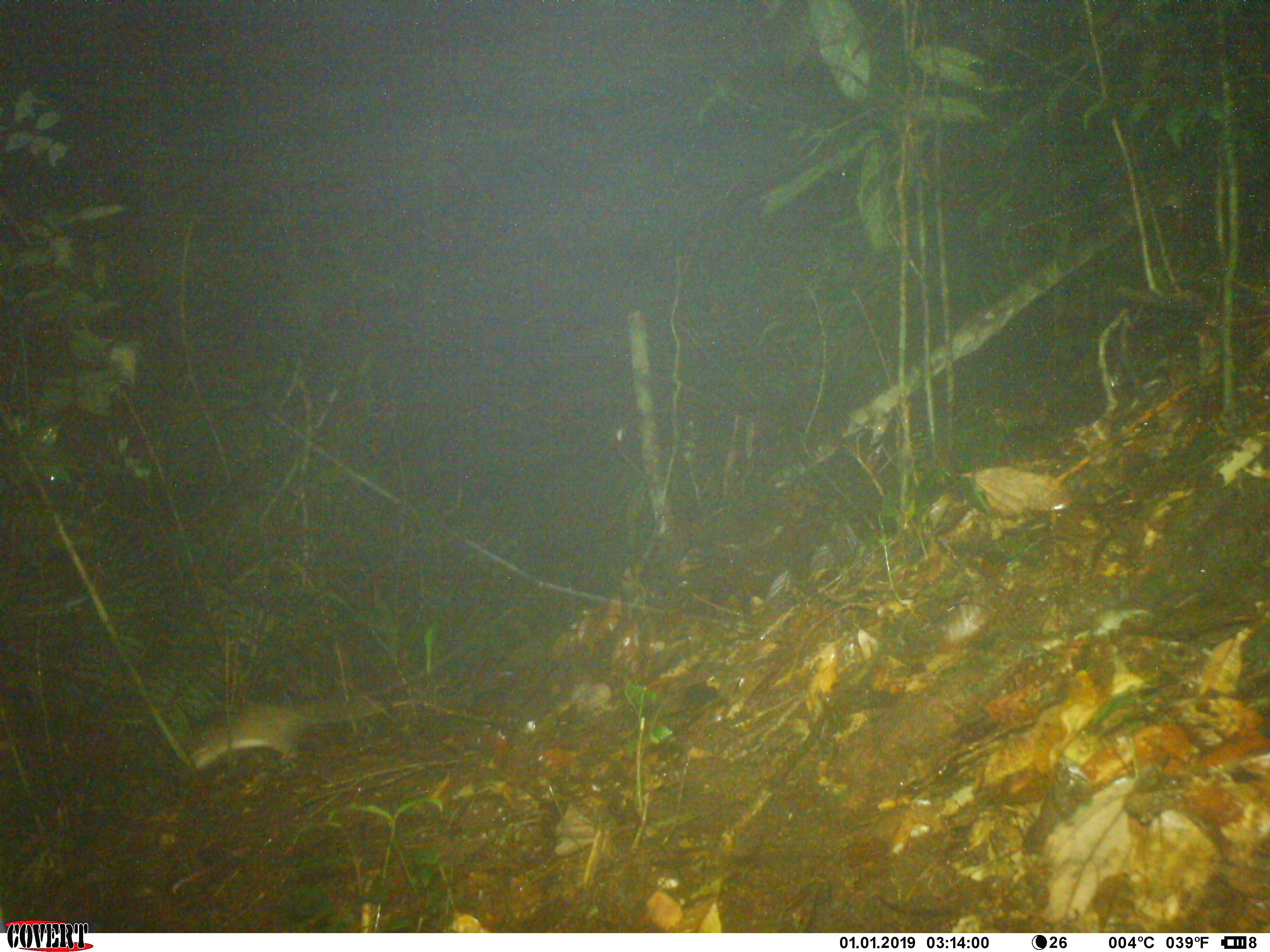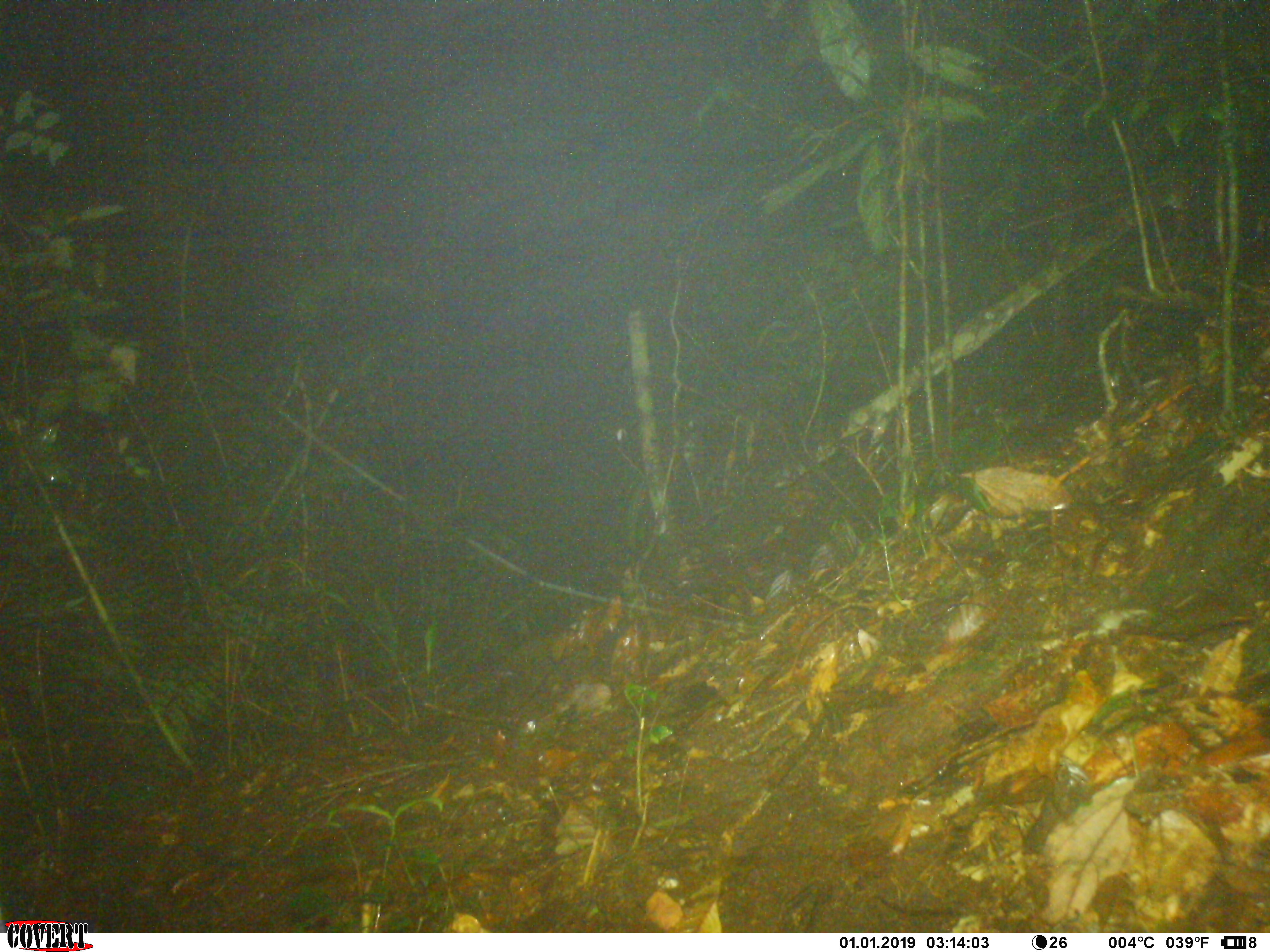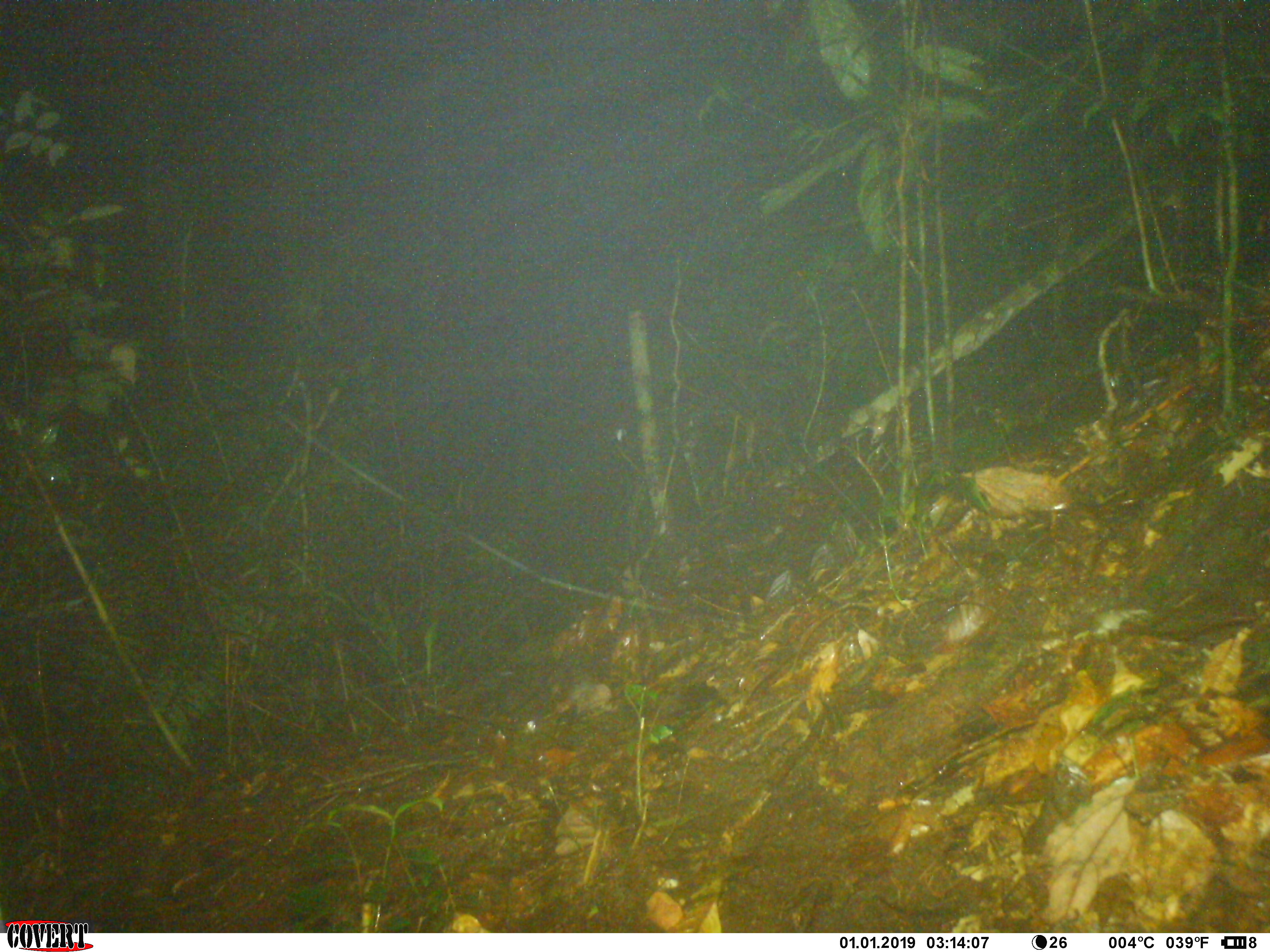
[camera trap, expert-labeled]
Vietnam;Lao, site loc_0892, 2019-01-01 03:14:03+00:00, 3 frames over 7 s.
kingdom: Animalia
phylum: Chordata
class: Mammalia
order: Rodentia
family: Muridae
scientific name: Muridae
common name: old-world mice and rats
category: unidentified murid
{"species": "unidentified murid (old-world mice and rats) (Muridae)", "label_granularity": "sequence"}